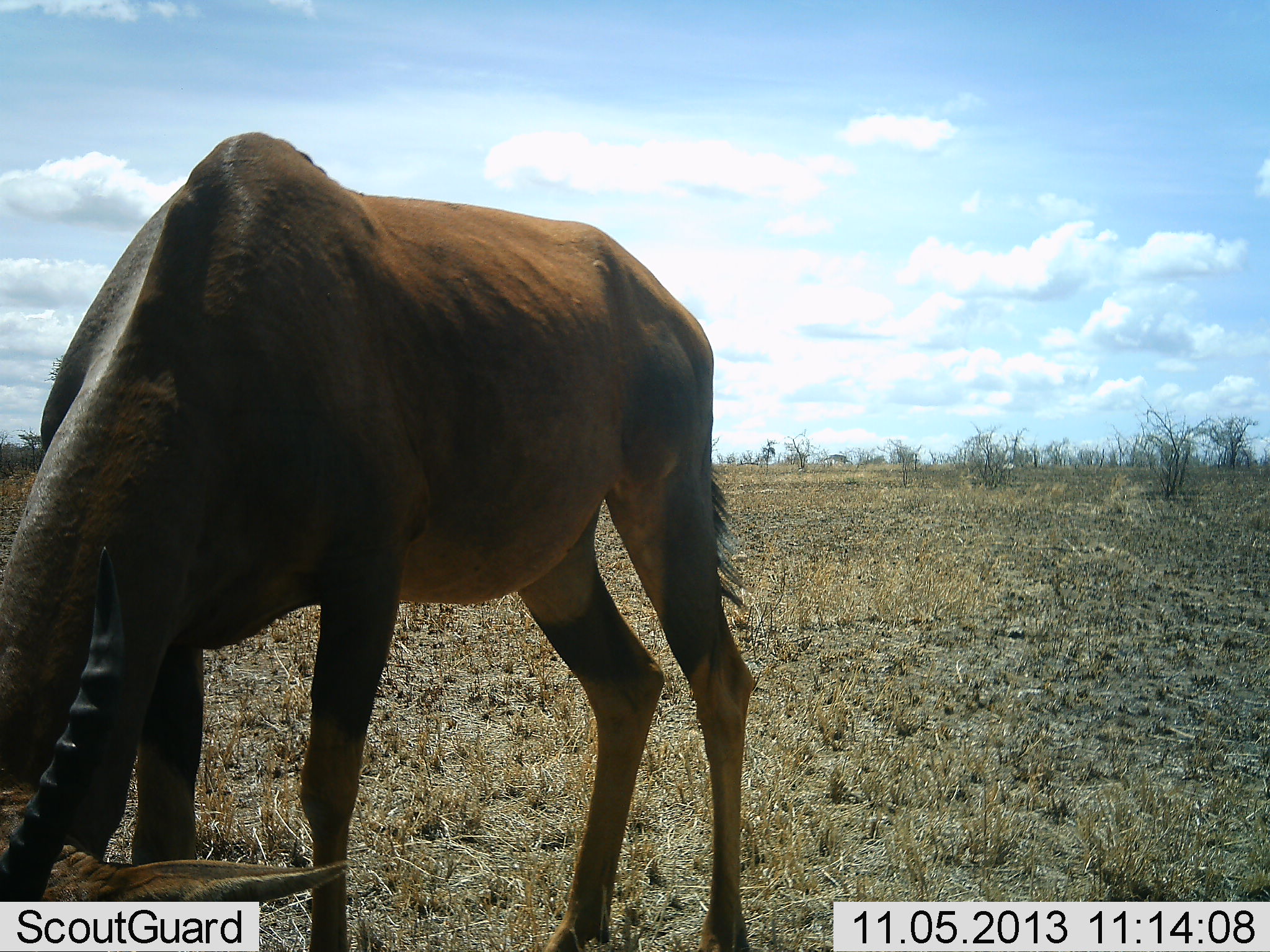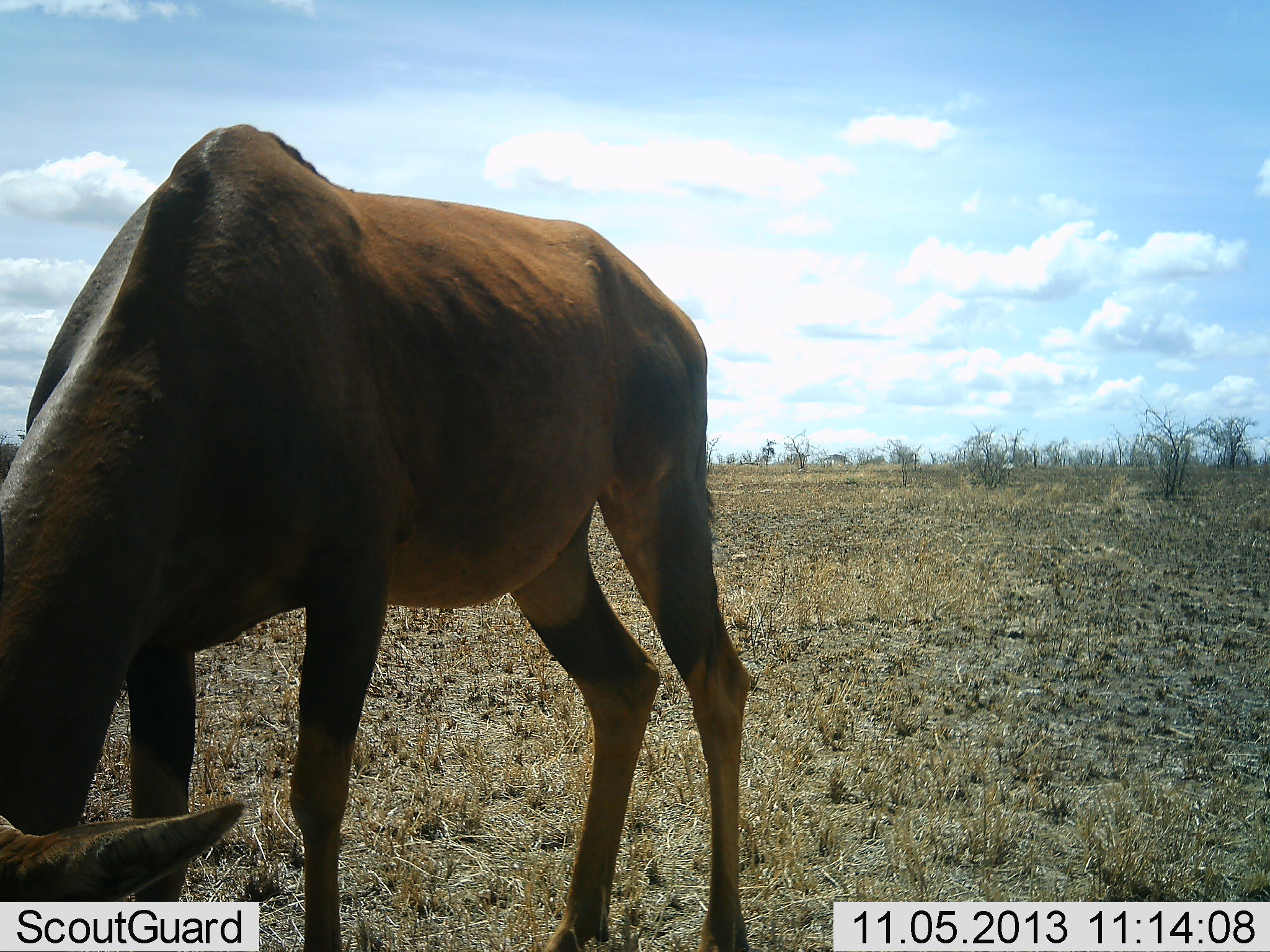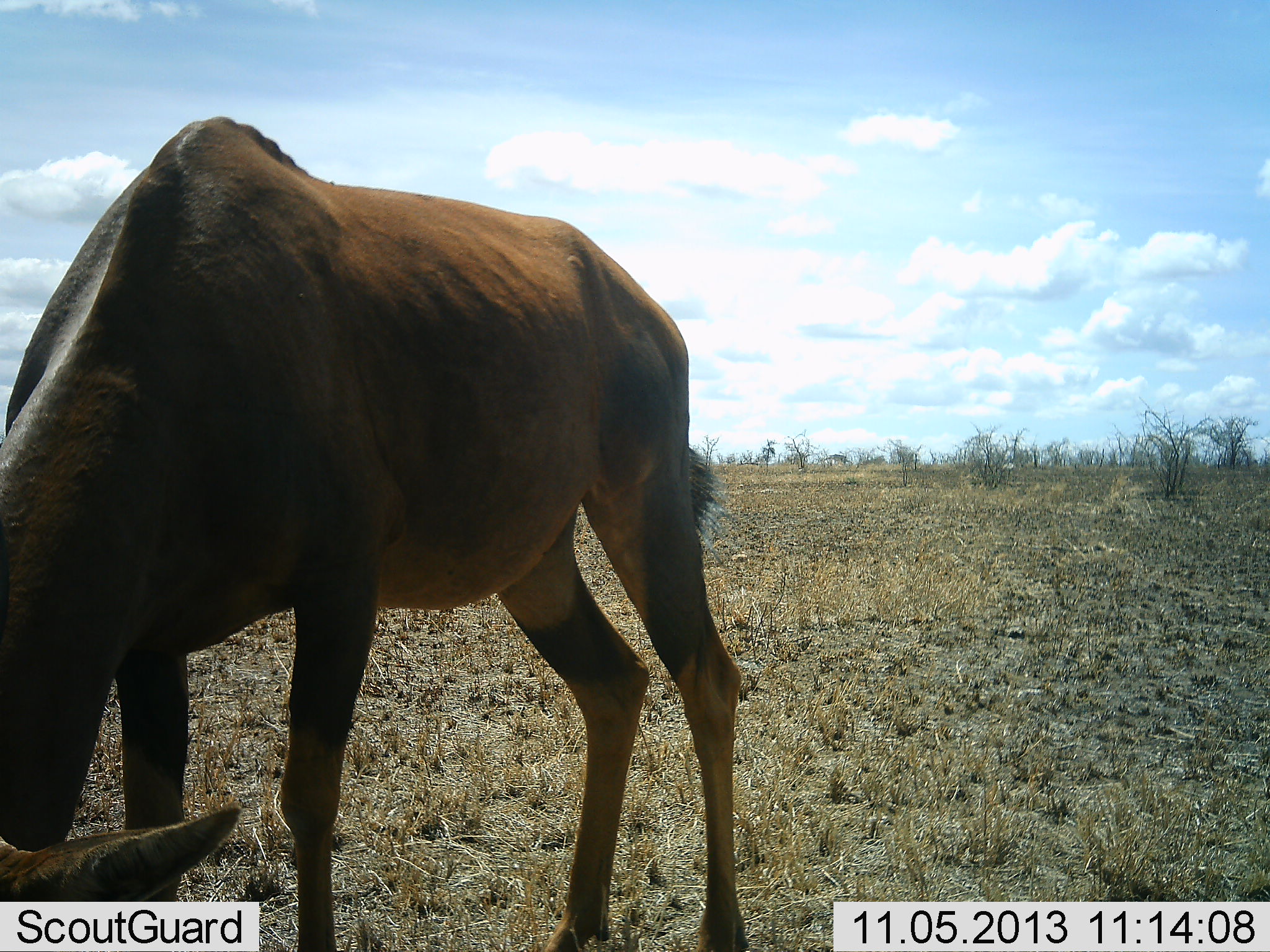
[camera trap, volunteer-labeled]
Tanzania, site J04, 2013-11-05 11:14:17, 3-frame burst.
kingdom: Animalia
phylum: Chordata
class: Mammalia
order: Artiodactyla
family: Bovidae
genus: Damaliscus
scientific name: Damaliscus lunatus jimela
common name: topi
Topi (Damaliscus lunatus jimela), count 1. Behavior (volunteer vote fractions): standing 20%, resting 0%, moving 10%, interacting 0%. Young present (vote fraction): 0%. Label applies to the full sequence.